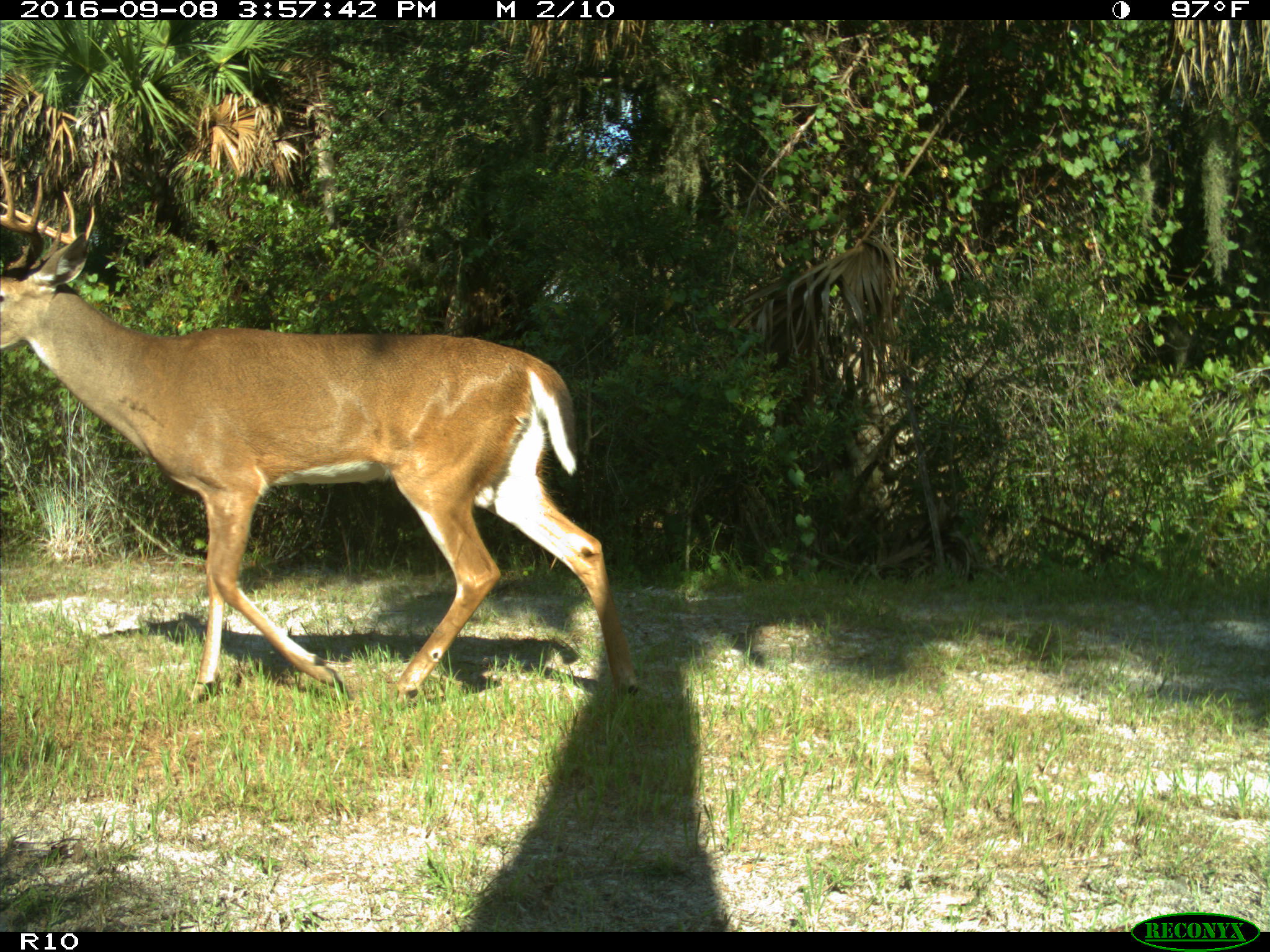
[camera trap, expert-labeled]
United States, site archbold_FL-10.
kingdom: Animalia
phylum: Chordata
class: Mammalia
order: Artiodactyla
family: Cervidae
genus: Odocoileus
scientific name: Odocoileus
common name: deer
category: unidentified deer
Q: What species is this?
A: Unidentified deer (deer) (Odocoileus).